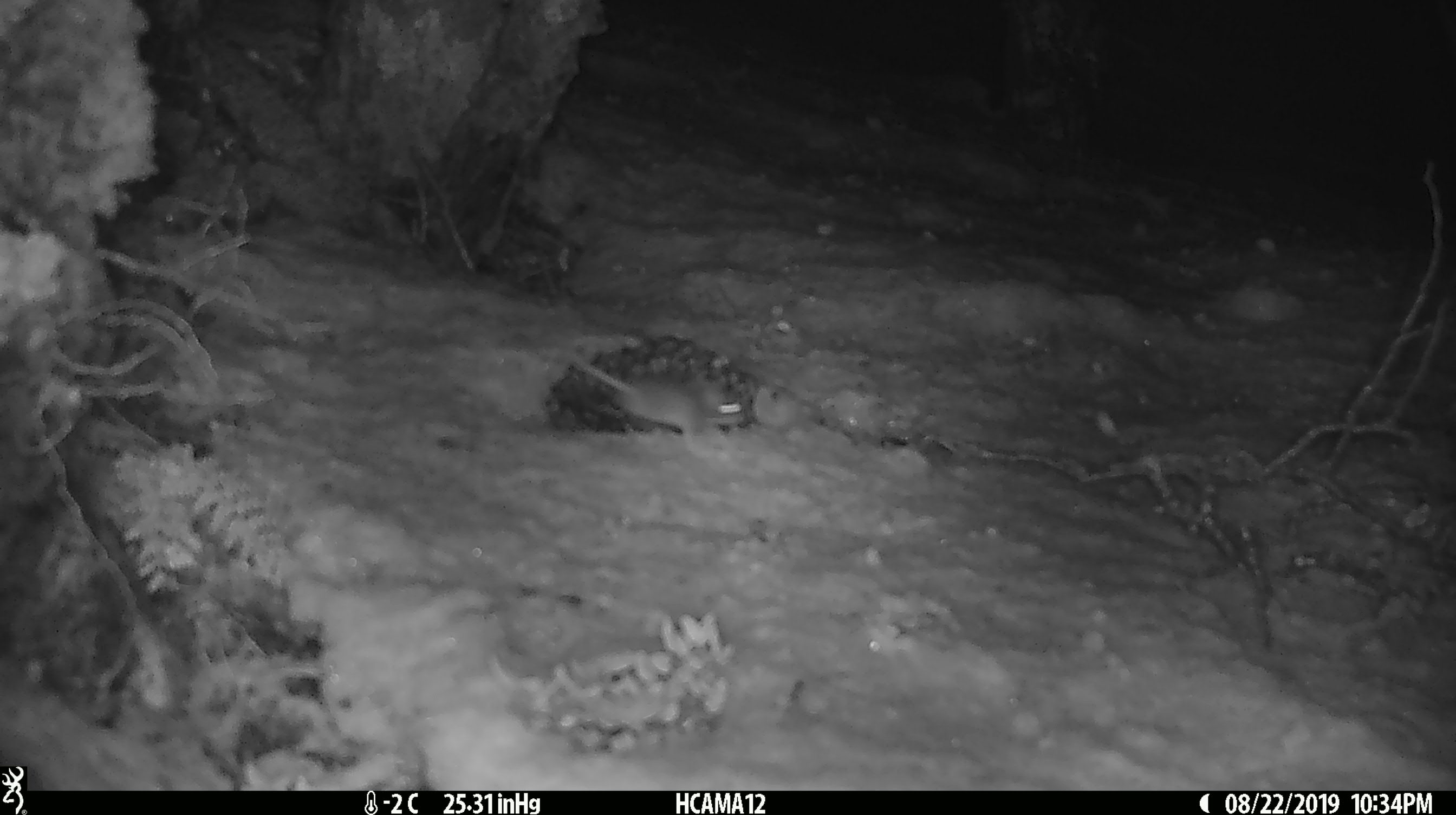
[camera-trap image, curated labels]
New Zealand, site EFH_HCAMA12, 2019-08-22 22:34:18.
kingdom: Animalia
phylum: Chordata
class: Mammalia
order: Rodentia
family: Muridae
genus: Mus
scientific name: Mus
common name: mouse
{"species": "mouse (Mus)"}